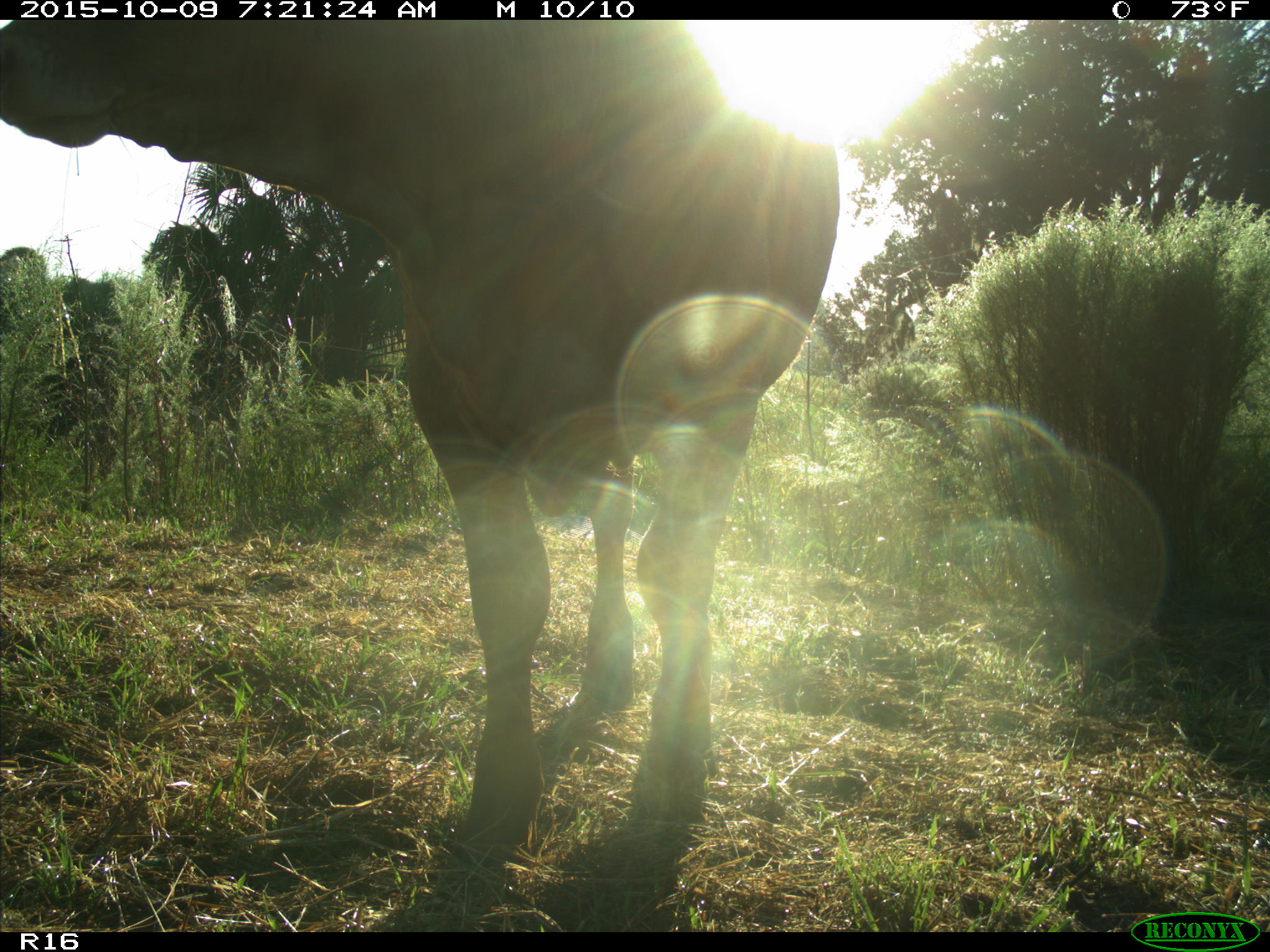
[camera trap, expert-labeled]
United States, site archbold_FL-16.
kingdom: Animalia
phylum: Chordata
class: Mammalia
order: Artiodactyla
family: Bovidae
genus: Bos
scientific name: Bos taurus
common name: domestic cow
Bos taurus (domestic cow).